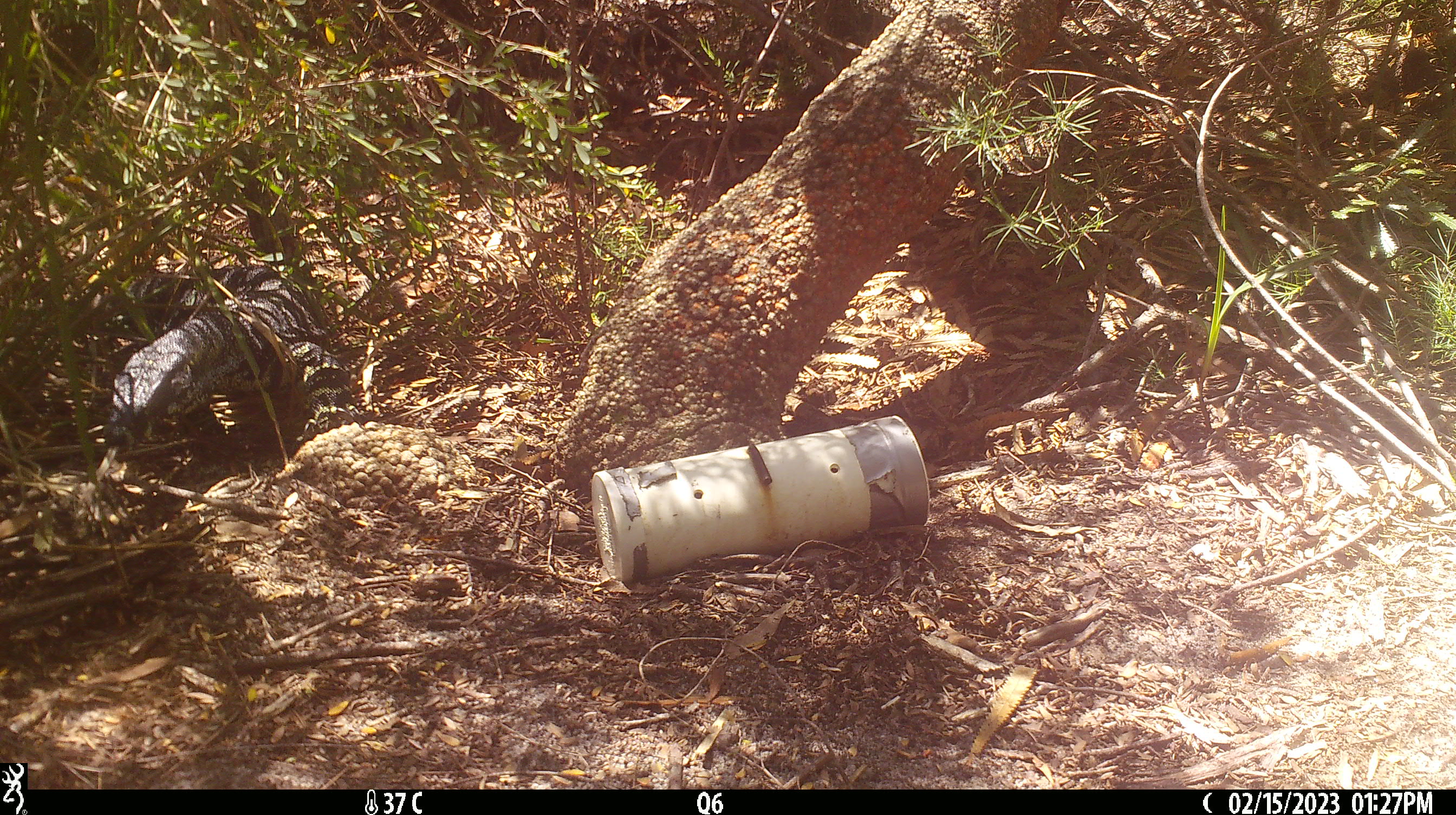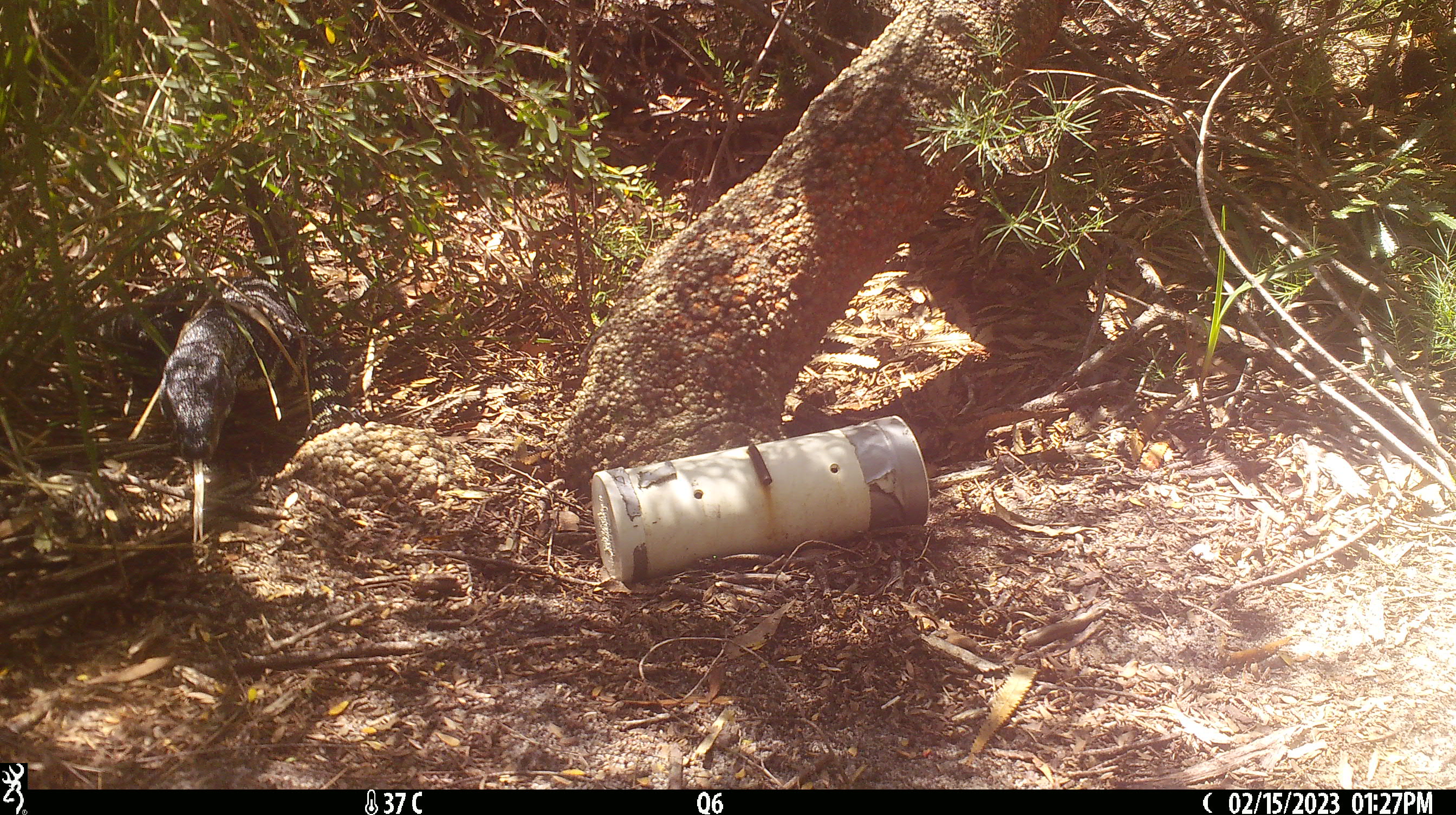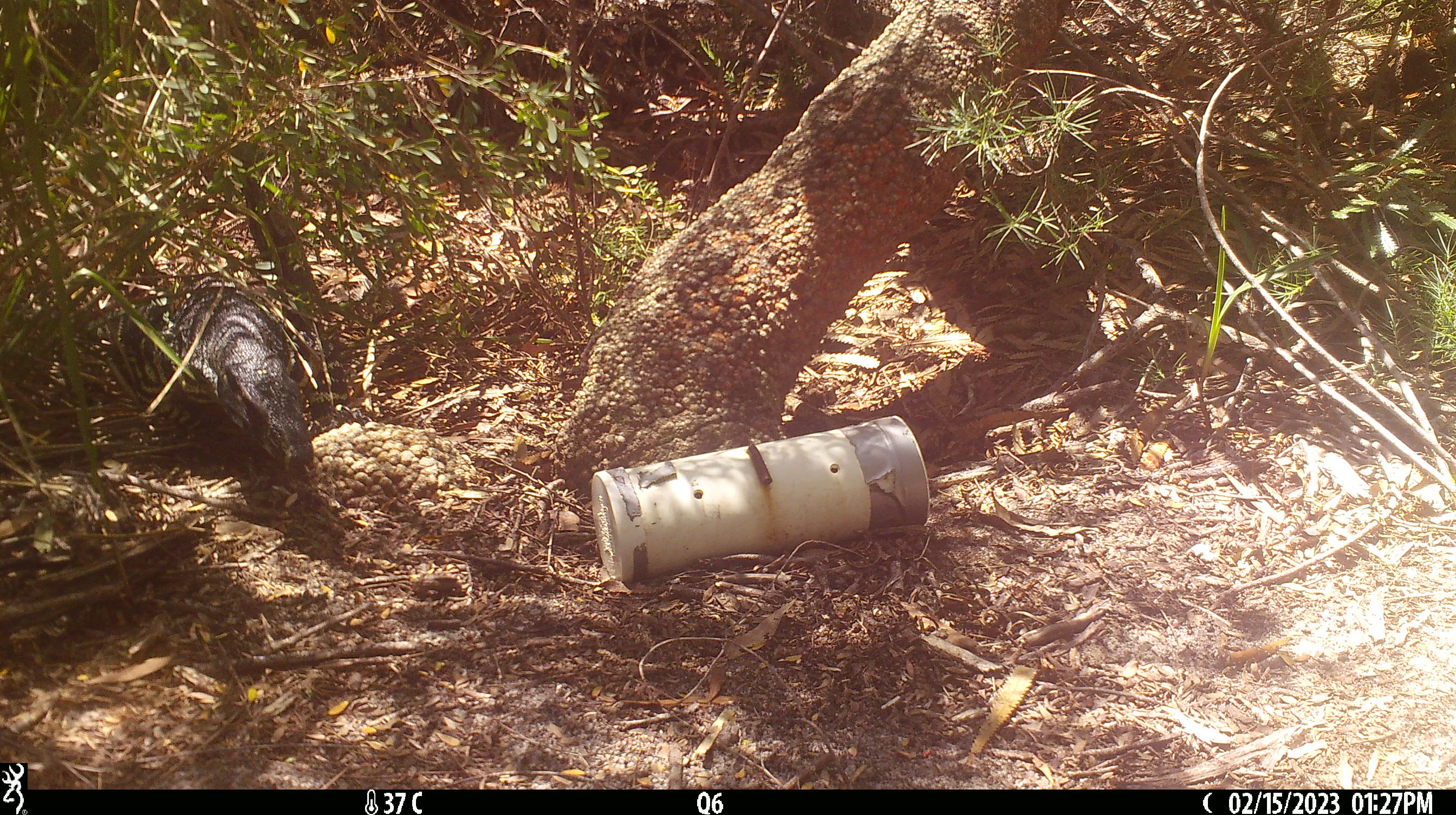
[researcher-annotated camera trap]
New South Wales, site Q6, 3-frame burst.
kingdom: Animalia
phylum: Chordata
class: Reptilia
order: Squamata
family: Varanidae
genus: Varanus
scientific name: Varanus varius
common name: lace monitor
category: goanna